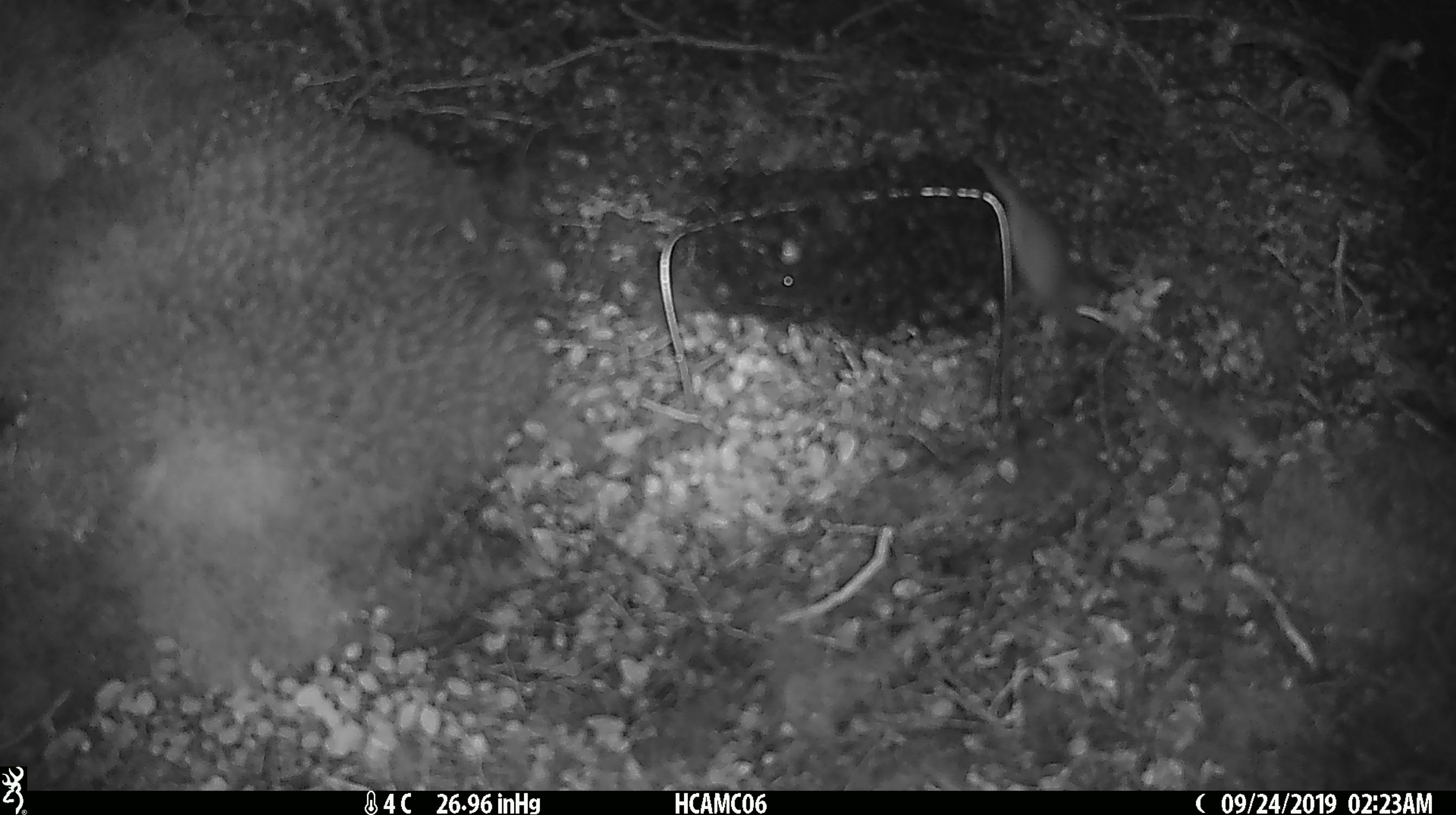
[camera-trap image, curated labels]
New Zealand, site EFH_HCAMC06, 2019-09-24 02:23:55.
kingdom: Animalia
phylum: Chordata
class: Mammalia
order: Rodentia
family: Muridae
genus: Mus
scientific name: Mus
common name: mouse